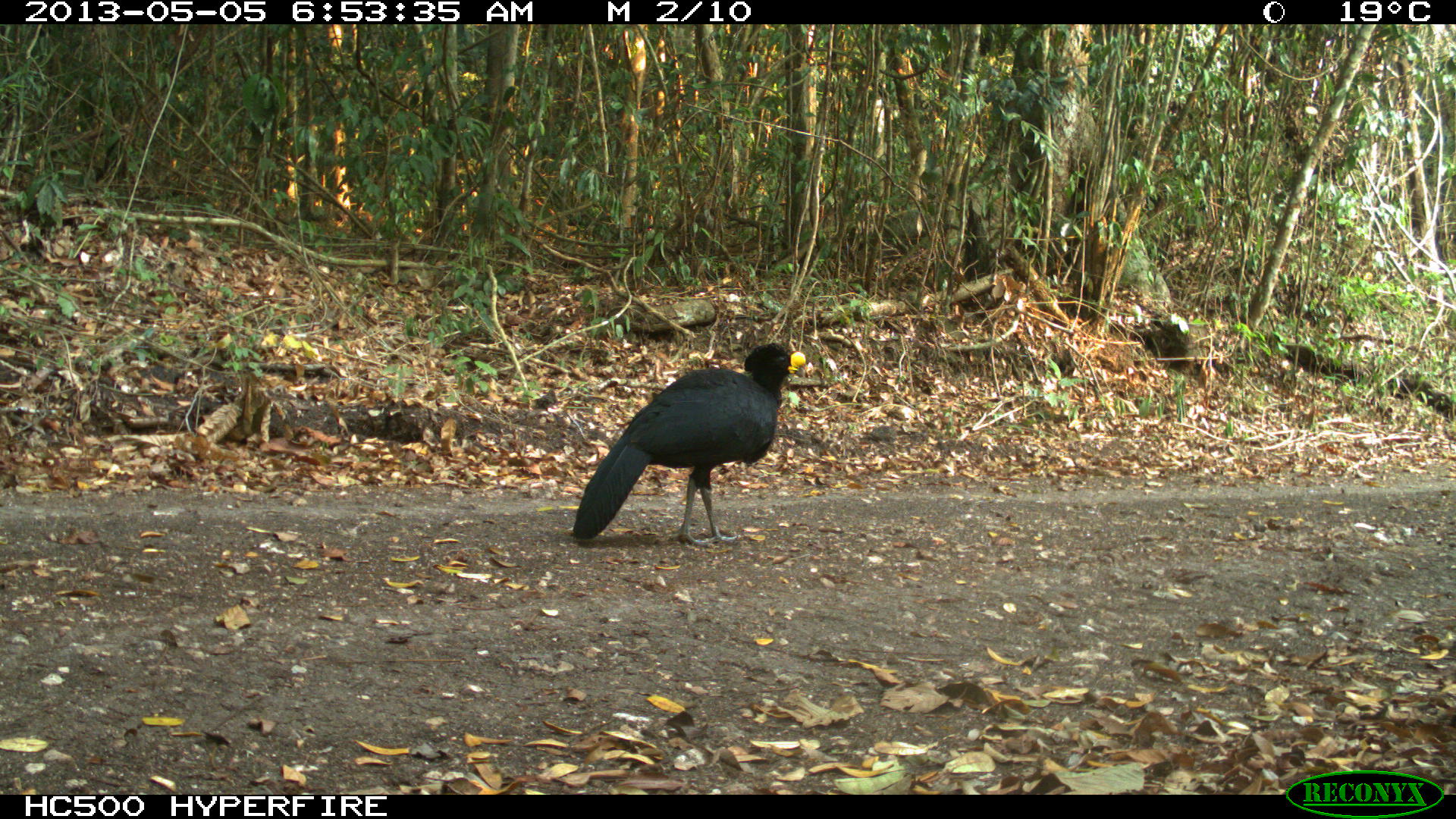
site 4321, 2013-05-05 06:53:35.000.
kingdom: Animalia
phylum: Chordata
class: Aves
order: Galliformes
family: Cracidae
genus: Crax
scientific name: Crax rubra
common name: great curassow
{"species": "Crax rubra (great curassow)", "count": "2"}